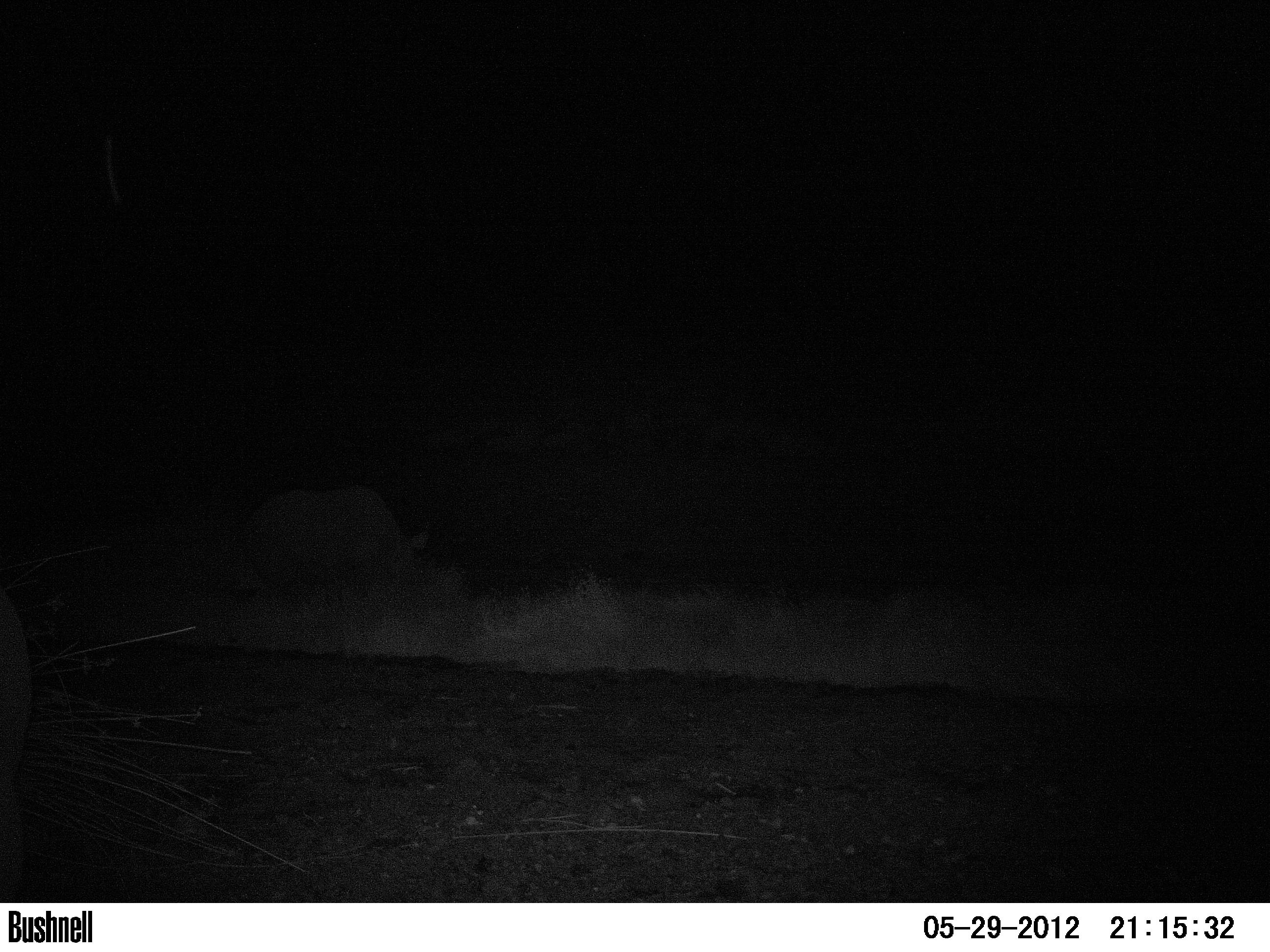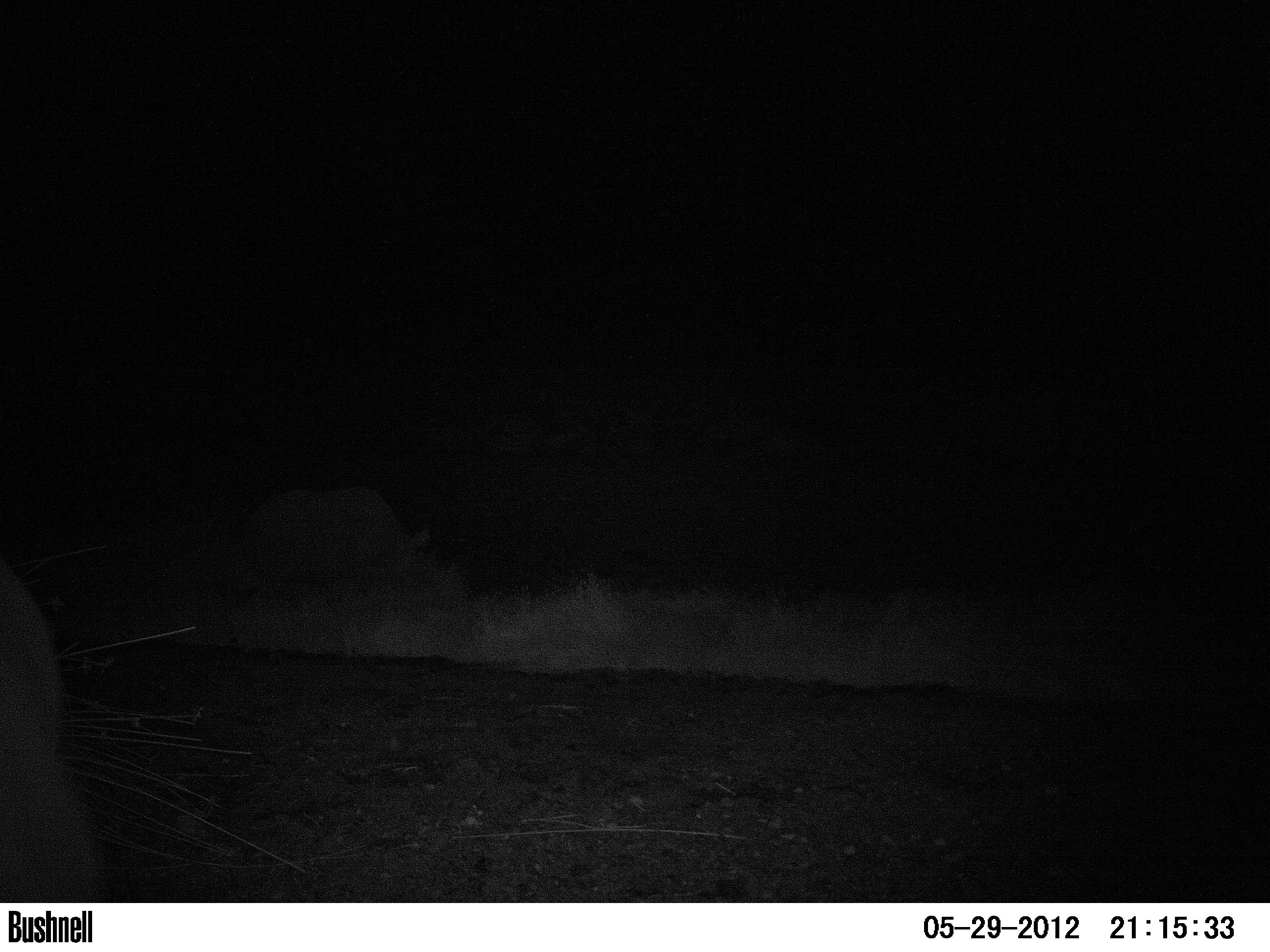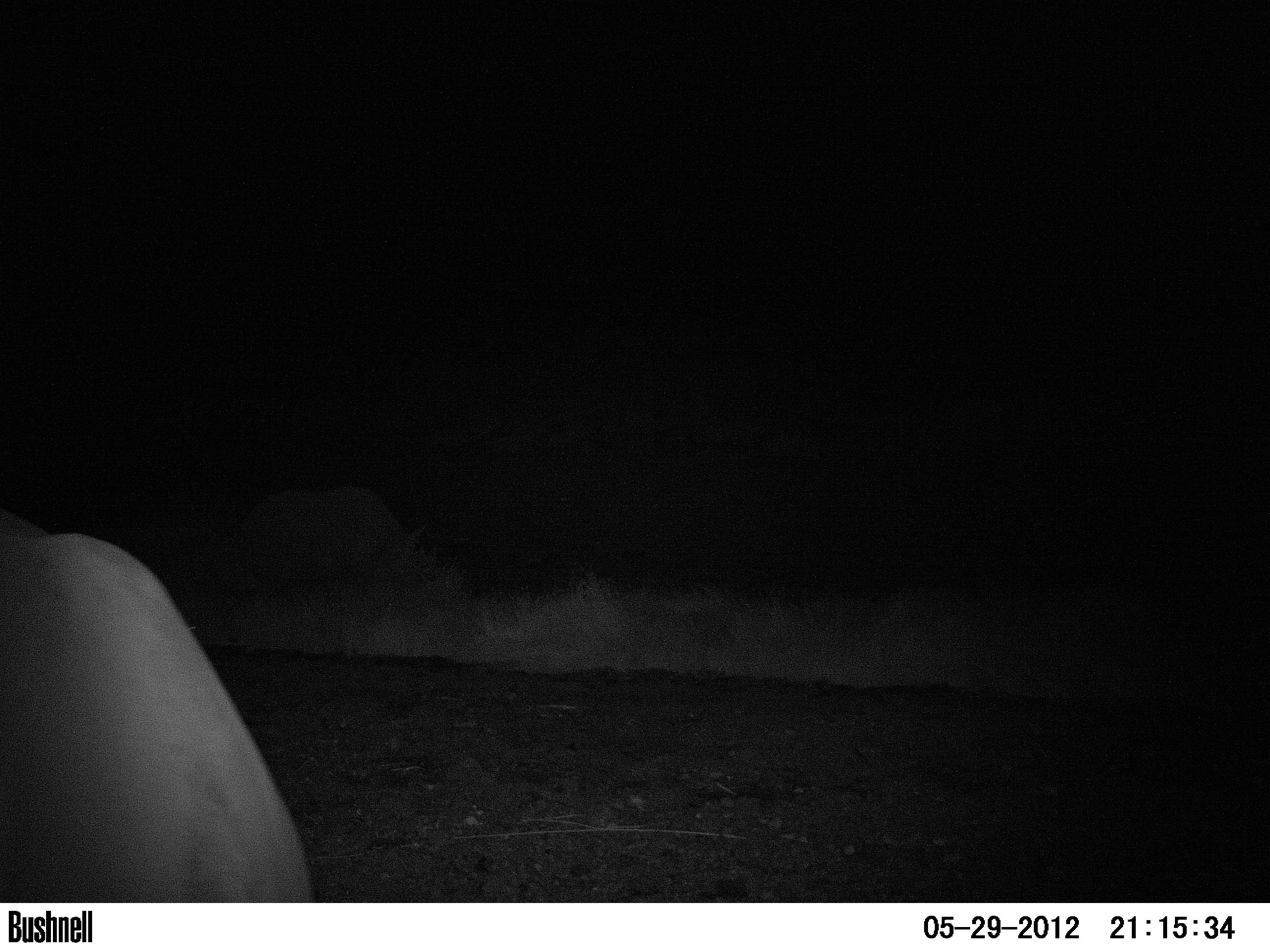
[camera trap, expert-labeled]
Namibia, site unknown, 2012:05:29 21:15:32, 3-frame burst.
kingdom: Animalia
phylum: Chordata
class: Mammalia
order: Perissodactyla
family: Rhinocerotidae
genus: Diceros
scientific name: Diceros bicornis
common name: black rhinoceros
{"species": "Diceros bicornis (black rhinoceros)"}